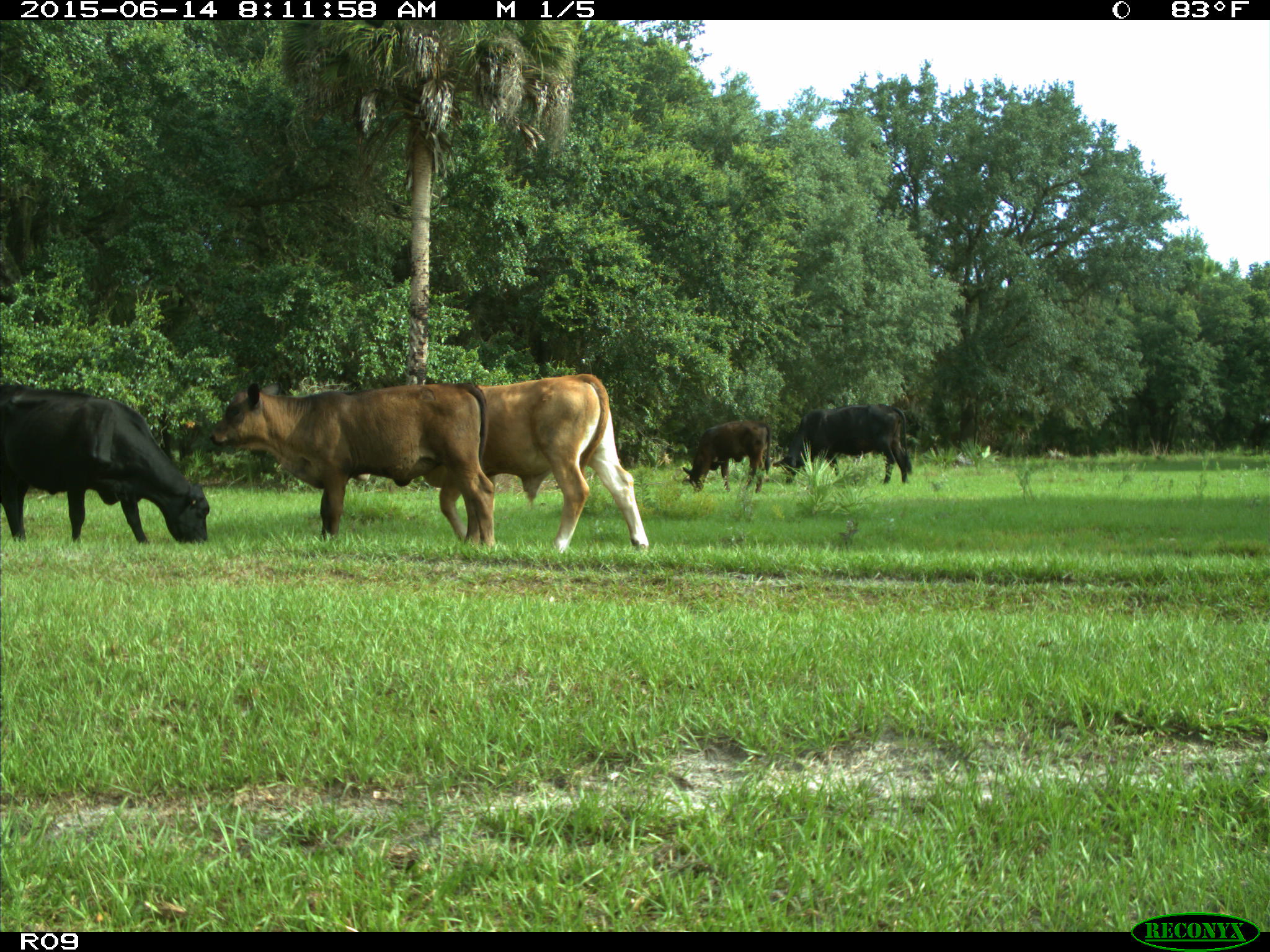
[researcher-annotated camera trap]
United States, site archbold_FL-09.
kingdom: Animalia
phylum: Chordata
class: Mammalia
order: Artiodactyla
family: Bovidae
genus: Bos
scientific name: Bos taurus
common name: domestic cow